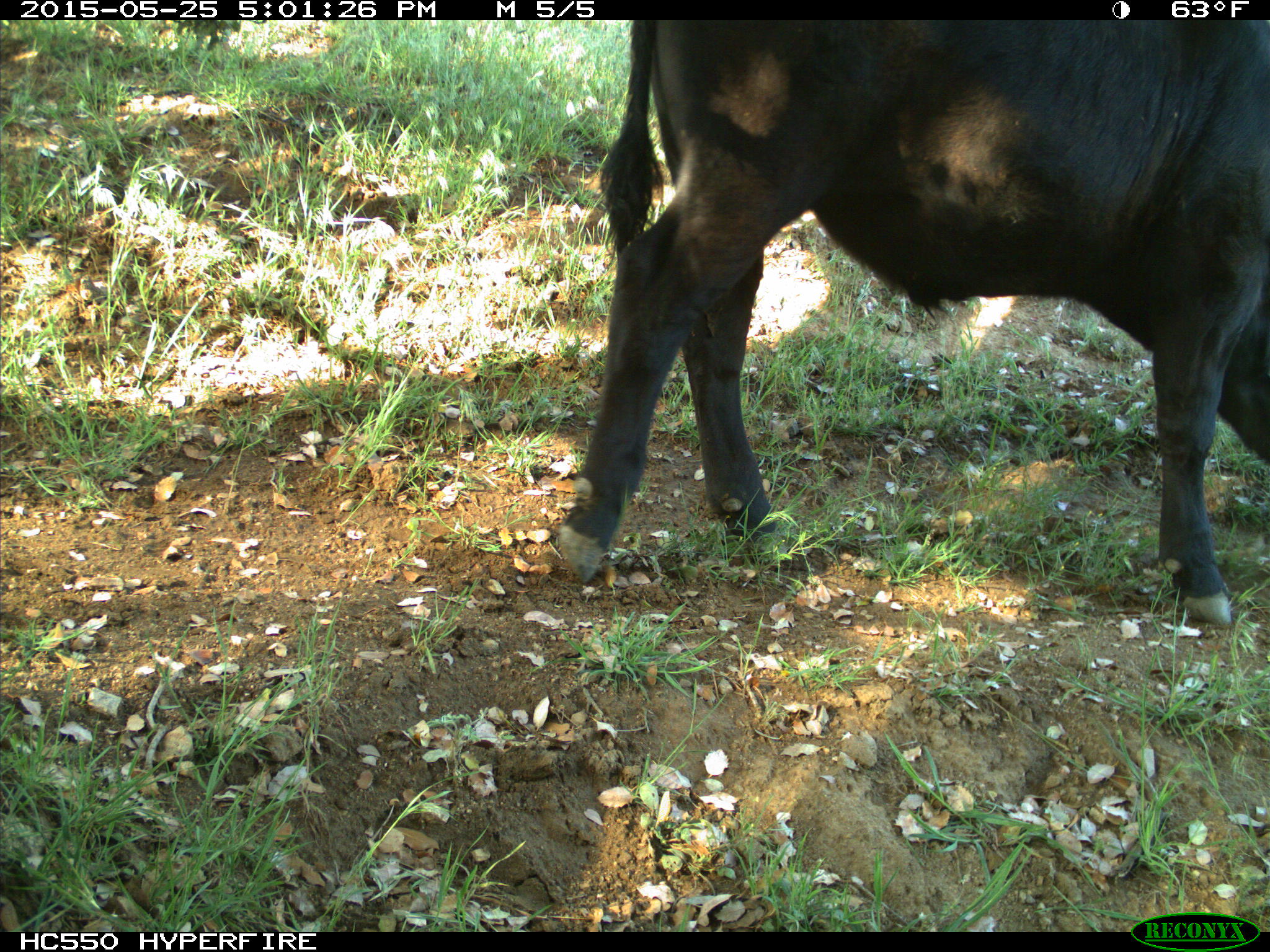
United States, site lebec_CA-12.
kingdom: Animalia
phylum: Chordata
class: Mammalia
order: Artiodactyla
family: Bovidae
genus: Bos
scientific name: Bos taurus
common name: domestic cow